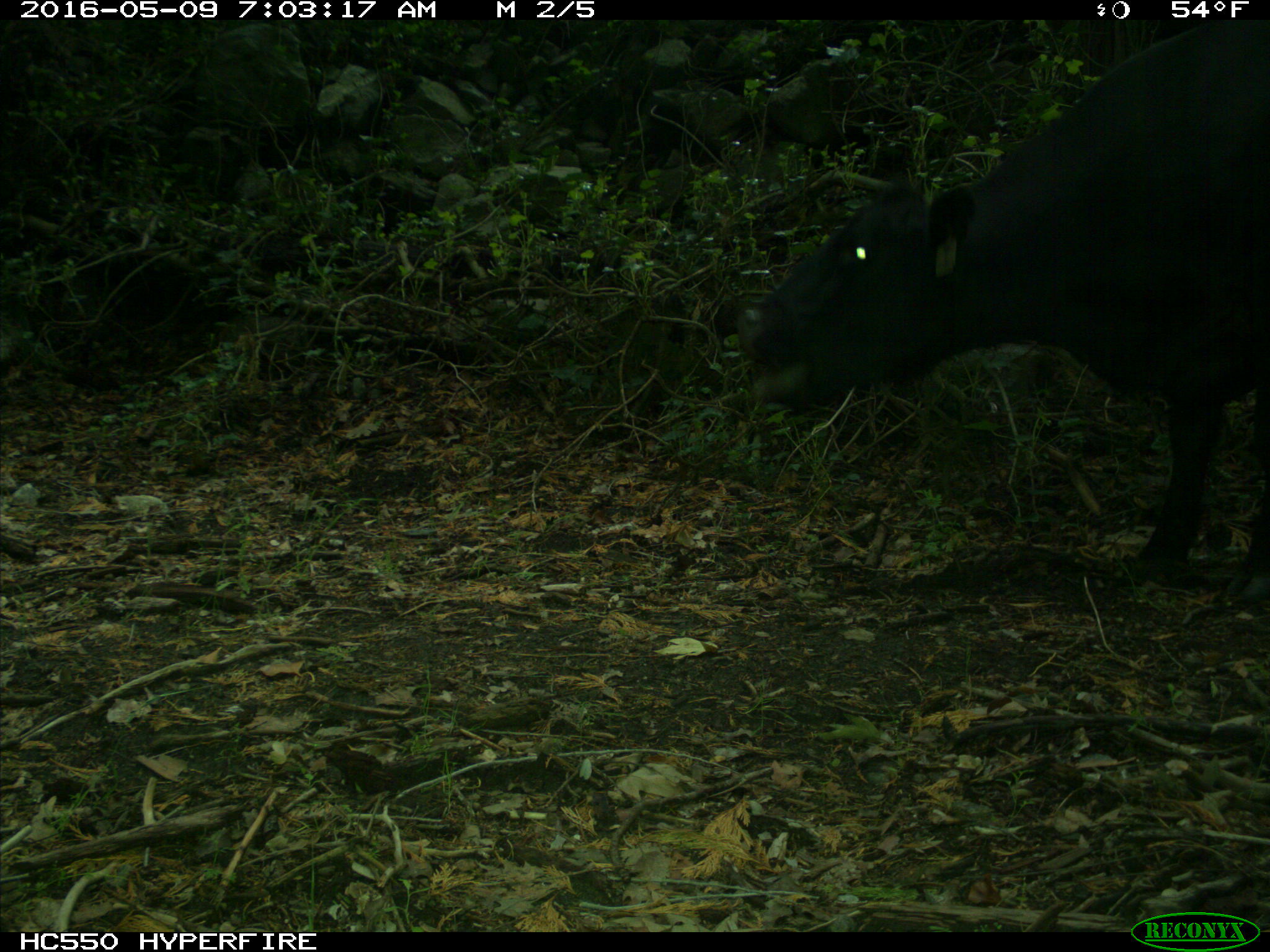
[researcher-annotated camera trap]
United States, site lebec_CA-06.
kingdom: Animalia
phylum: Chordata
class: Mammalia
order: Artiodactyla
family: Bovidae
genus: Bos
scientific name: Bos taurus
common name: domestic cow